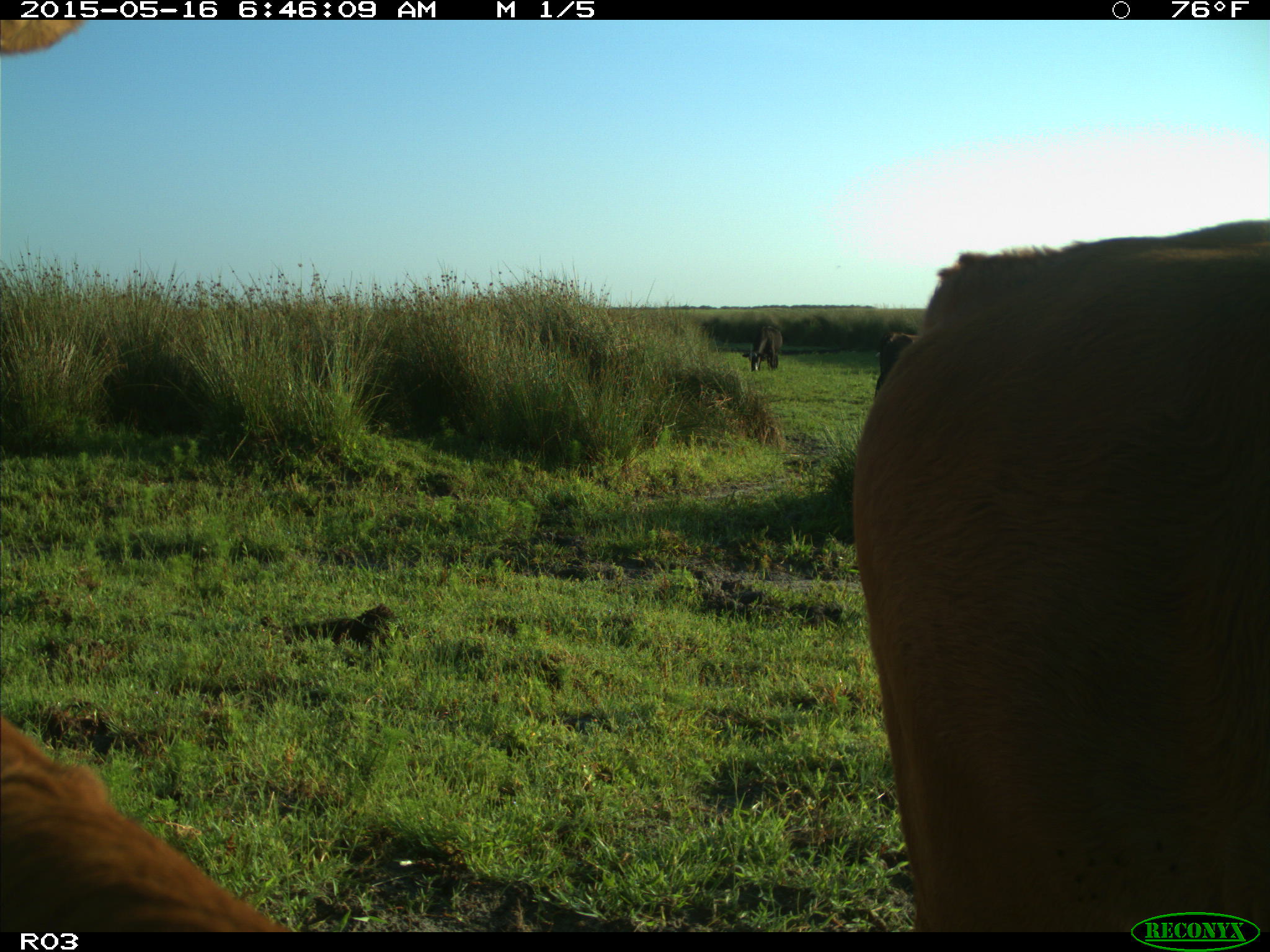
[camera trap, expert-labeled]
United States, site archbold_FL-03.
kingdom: Animalia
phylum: Chordata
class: Mammalia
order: Artiodactyla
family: Bovidae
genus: Bos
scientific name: Bos taurus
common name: domestic cow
Bos taurus (domestic cow).